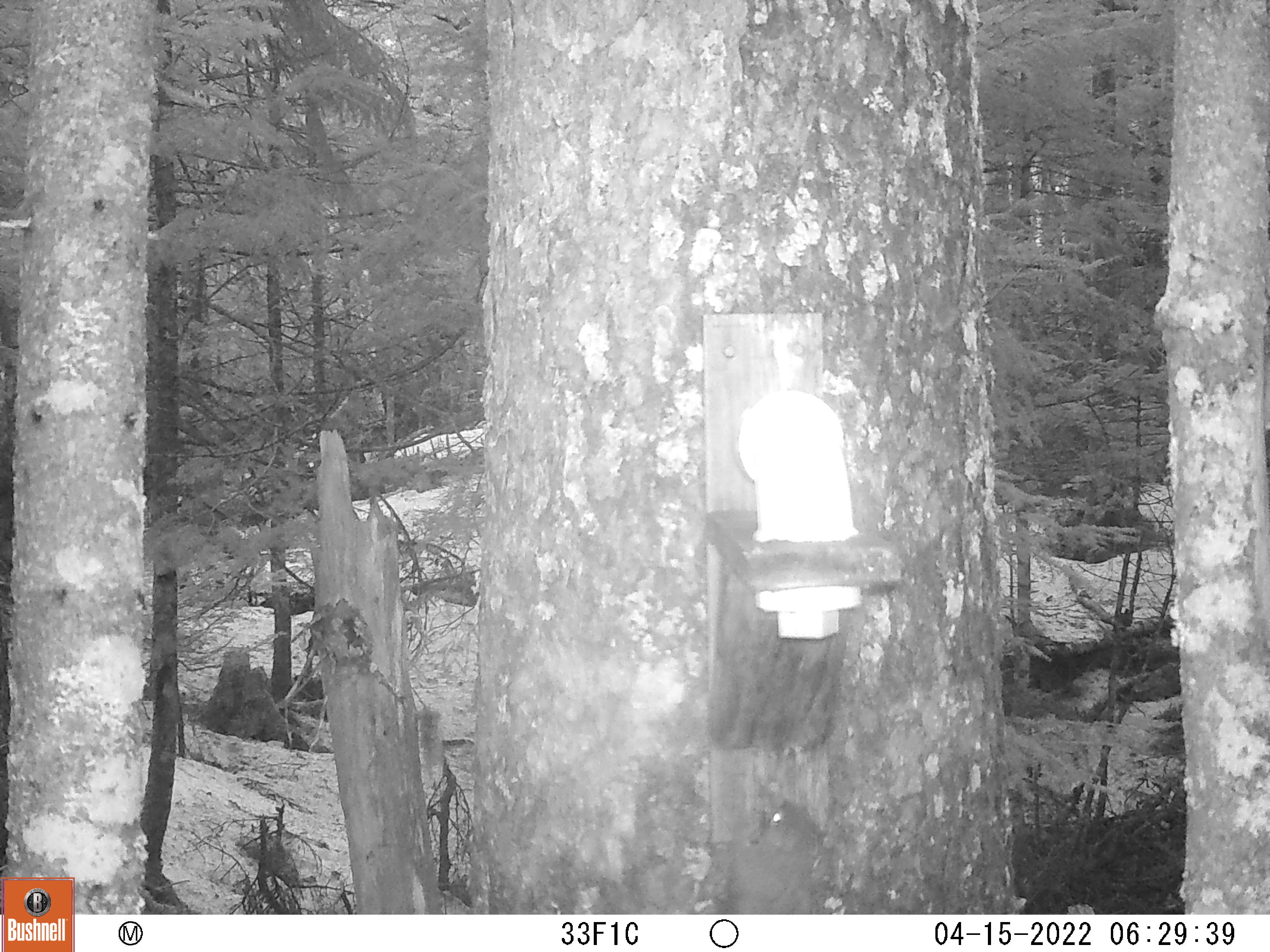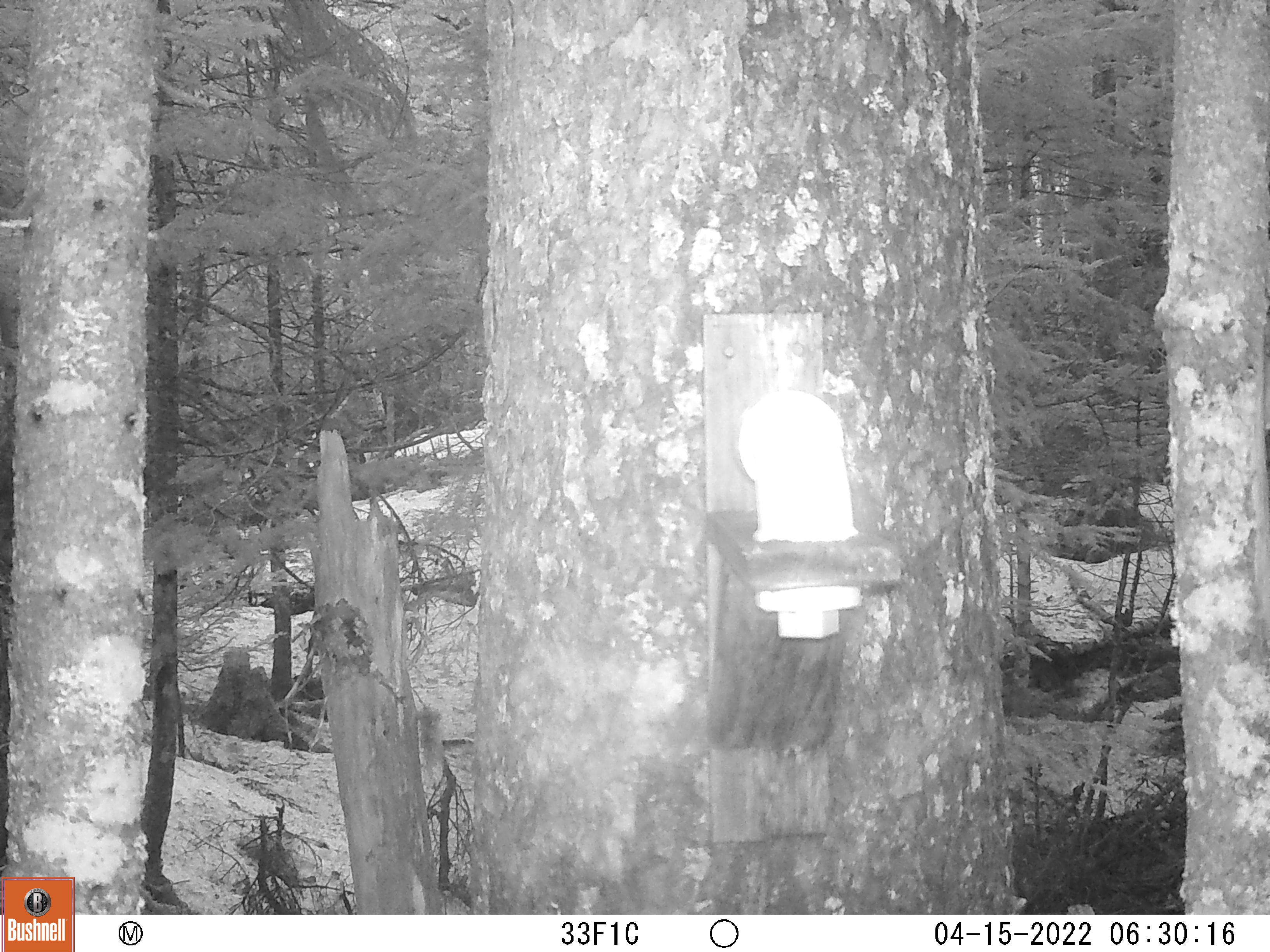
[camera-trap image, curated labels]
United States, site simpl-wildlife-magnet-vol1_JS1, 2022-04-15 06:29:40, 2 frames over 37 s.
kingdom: Animalia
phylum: Chordata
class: Mammalia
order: Rodentia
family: Sciuridae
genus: Tamiasciurus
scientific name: Tamiasciurus hudsonicus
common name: red squirrel